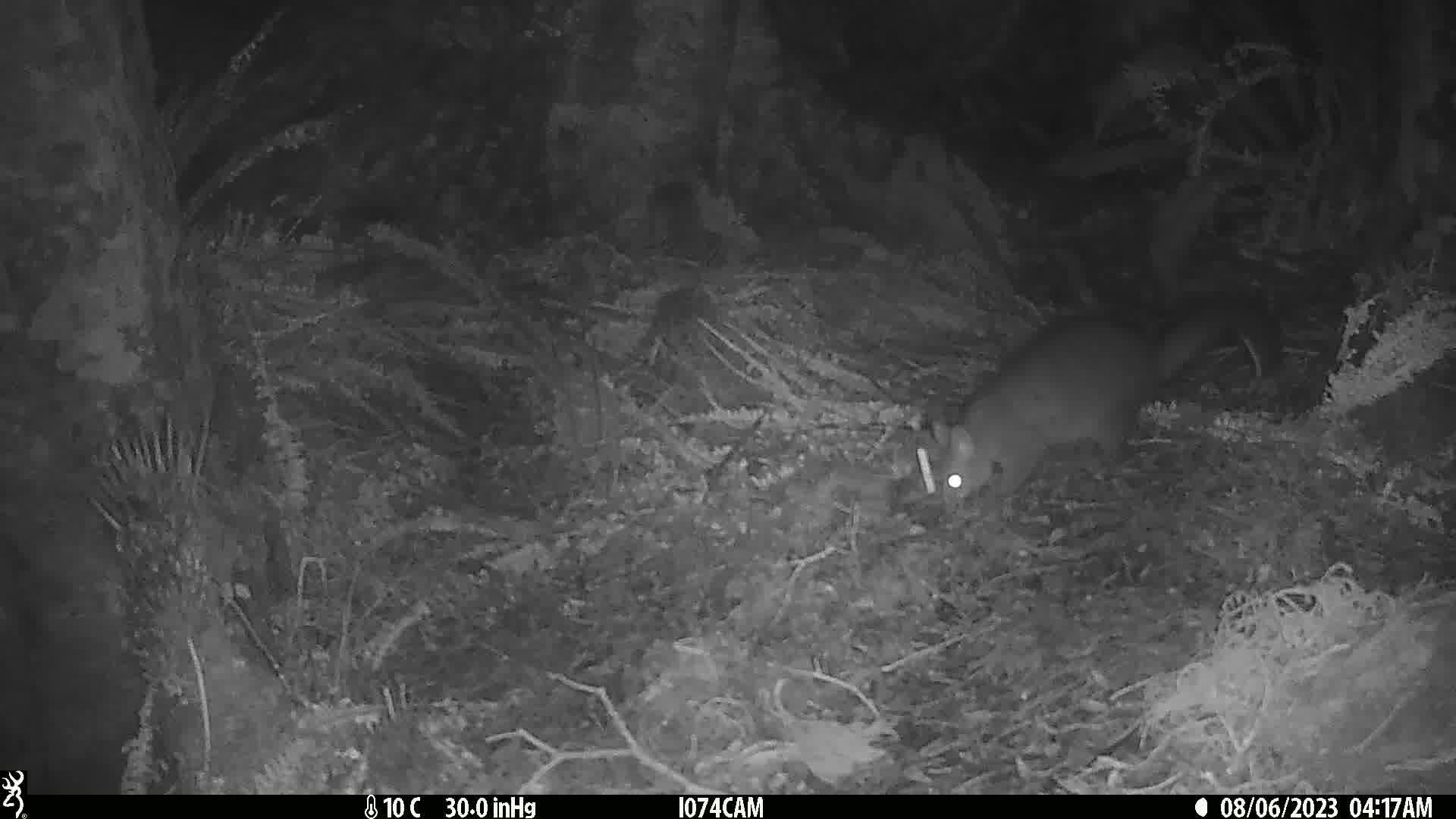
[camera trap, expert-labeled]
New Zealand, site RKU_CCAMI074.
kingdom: Animalia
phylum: Chordata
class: Mammalia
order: Diprotodontia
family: Phalangeridae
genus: Trichosurus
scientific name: Trichosurus vulpecula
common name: common brushtail possum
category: possum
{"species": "possum (common brushtail possum) (Trichosurus vulpecula)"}